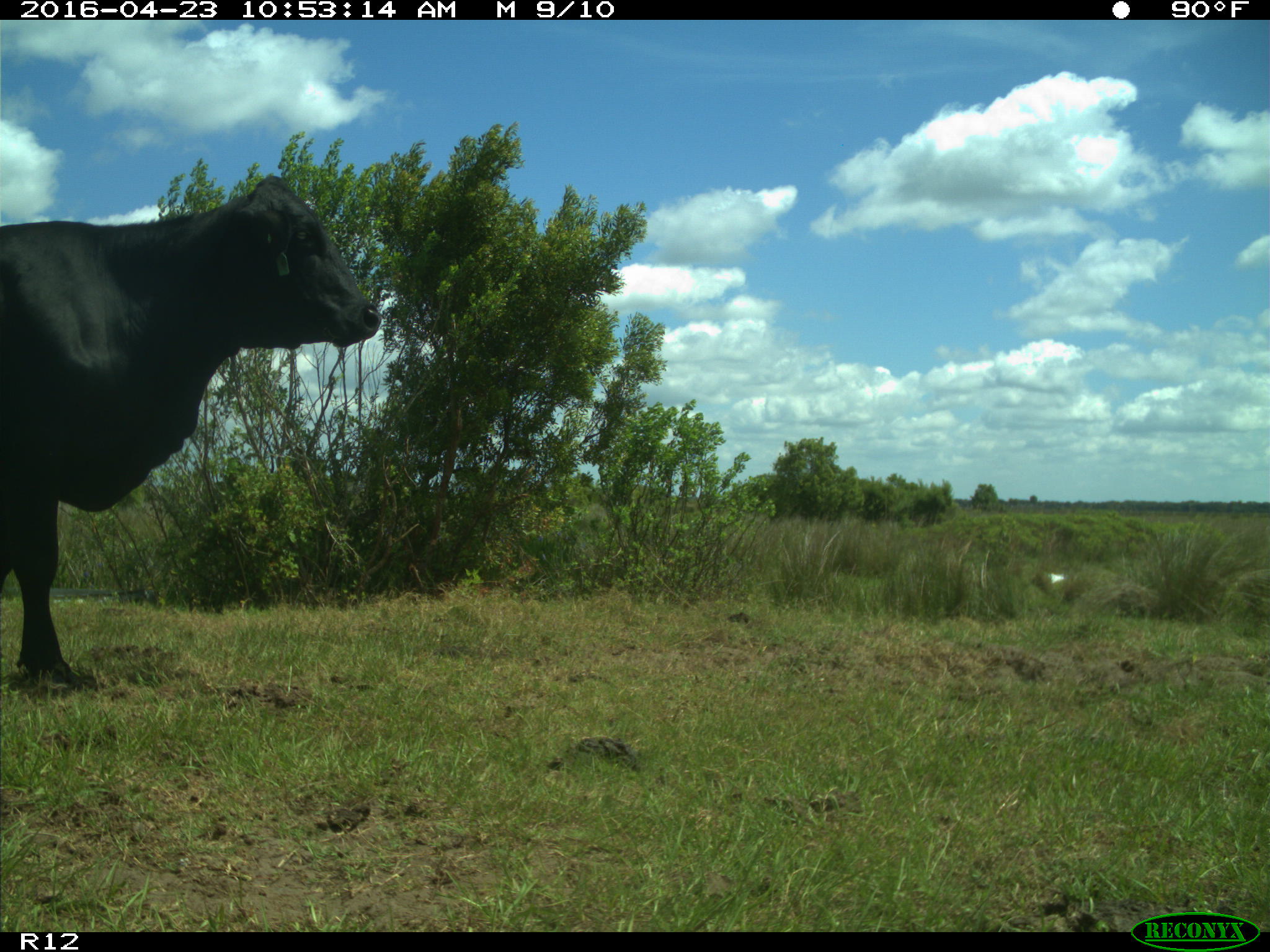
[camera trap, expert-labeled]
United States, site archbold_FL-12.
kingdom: Animalia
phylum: Chordata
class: Mammalia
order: Artiodactyla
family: Bovidae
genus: Bos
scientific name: Bos taurus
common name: domestic cow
Bos taurus (domestic cow).